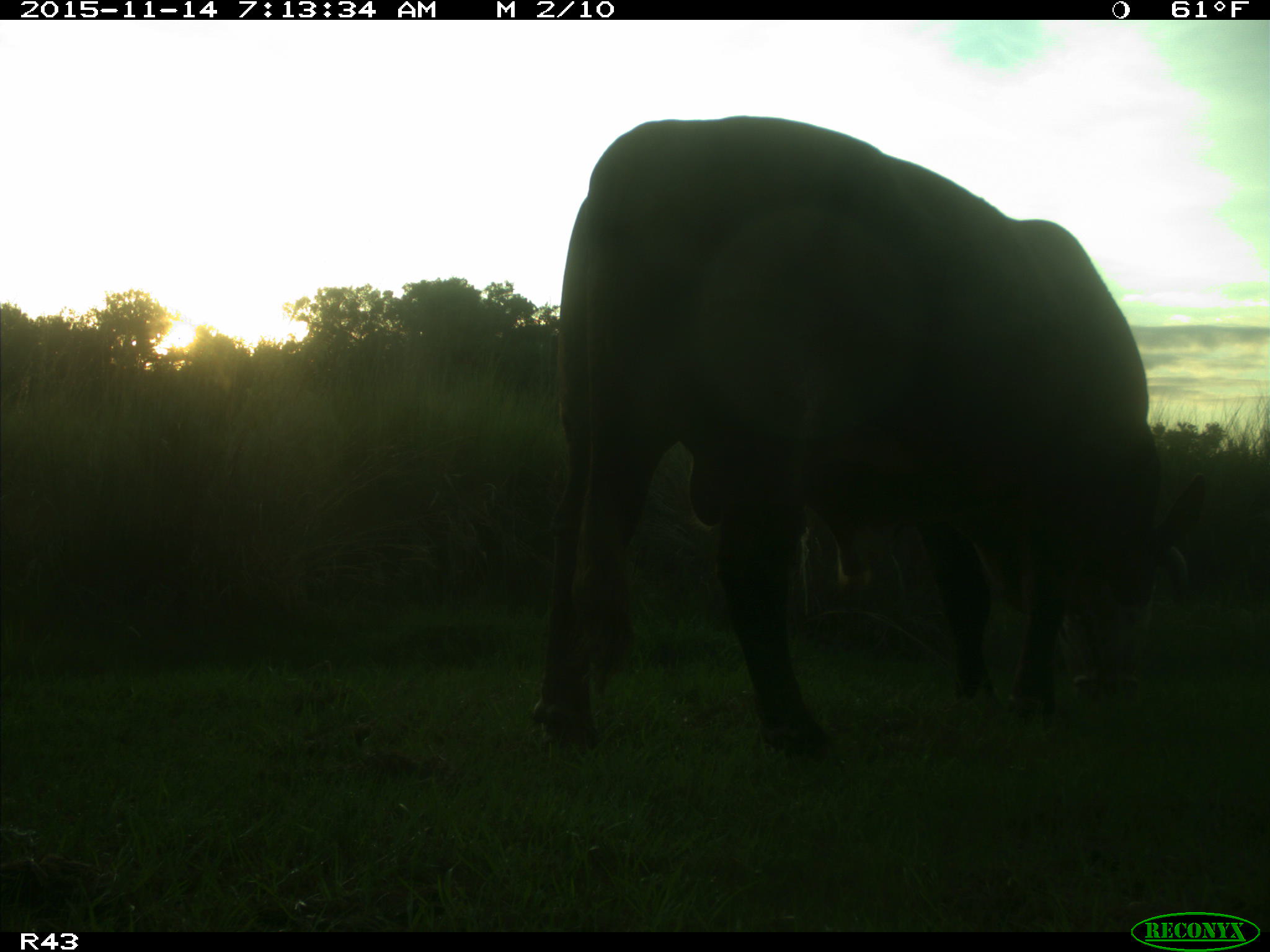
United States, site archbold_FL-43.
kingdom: Animalia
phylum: Chordata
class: Mammalia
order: Artiodactyla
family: Bovidae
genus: Bos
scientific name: Bos taurus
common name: domestic cow